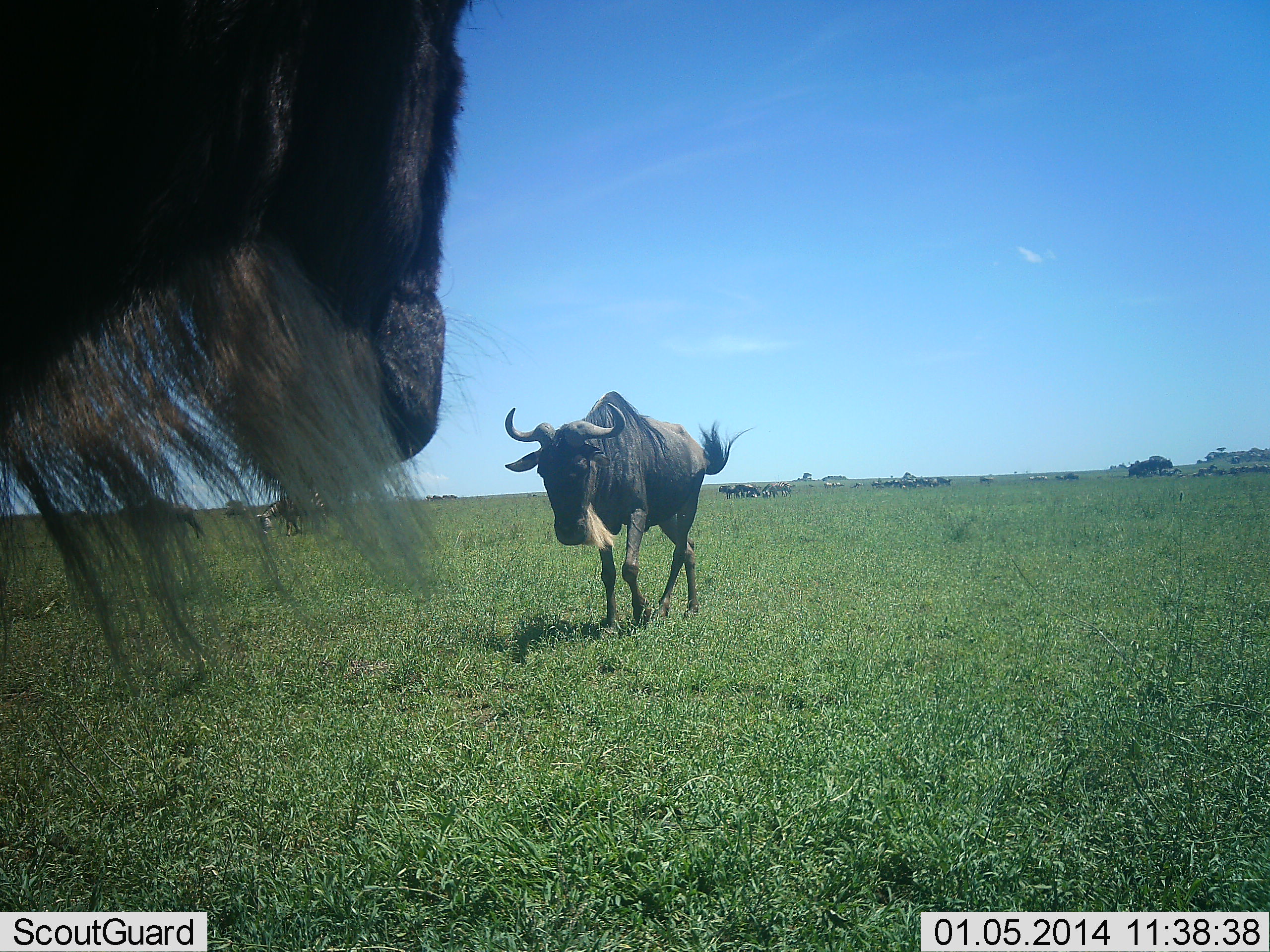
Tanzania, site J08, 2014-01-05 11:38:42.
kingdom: Animalia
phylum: Chordata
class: Mammalia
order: Artiodactyla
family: Bovidae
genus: Connochaetes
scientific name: Connochaetes taurinus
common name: blue wildebeest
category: wildebeest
Wildebeest (blue wildebeest) (Connochaetes taurinus), count 11-50. Behavior (volunteer vote fractions): standing 90%, resting 0%, moving 70%, interacting 10%. Young present (vote fraction): 0%. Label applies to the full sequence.